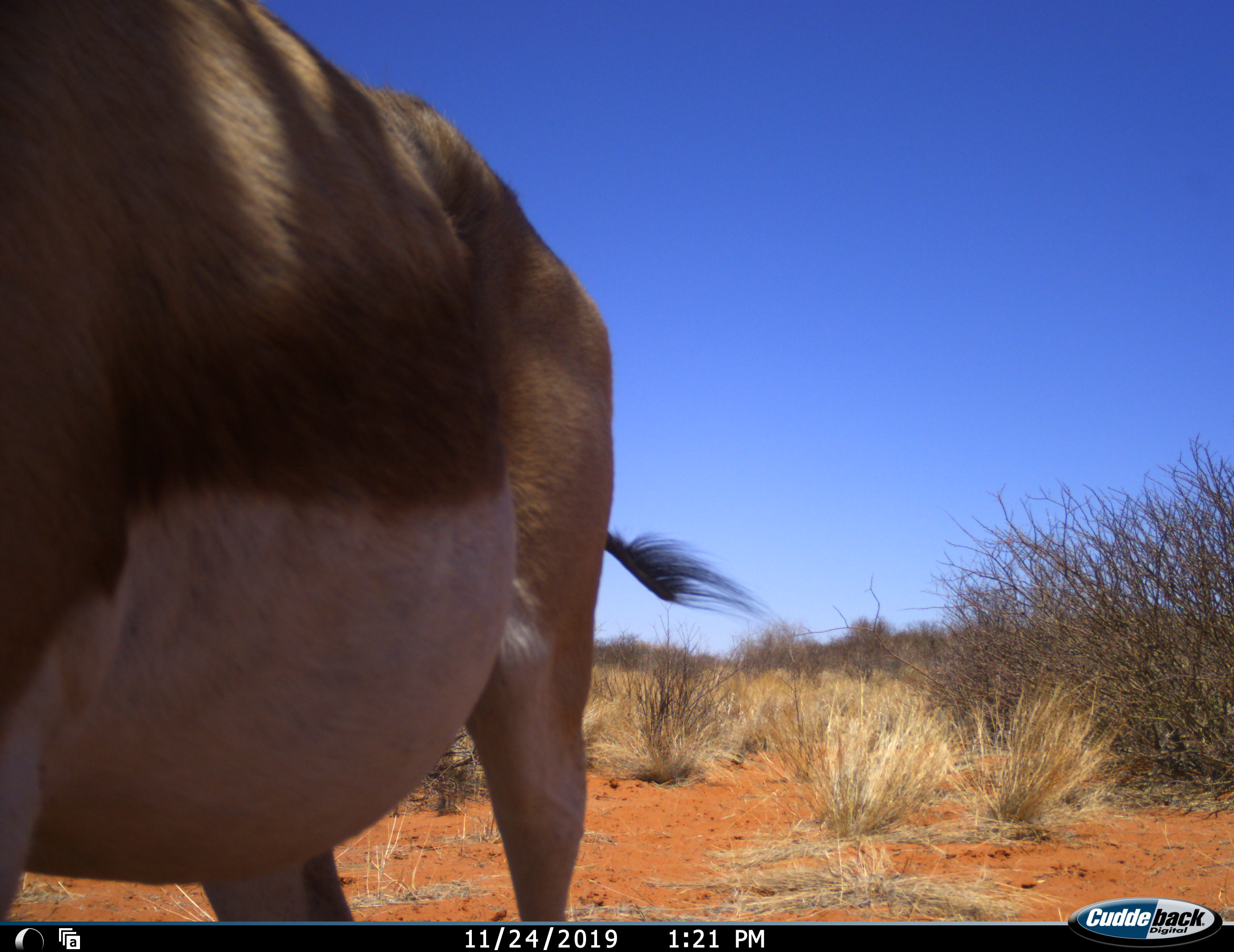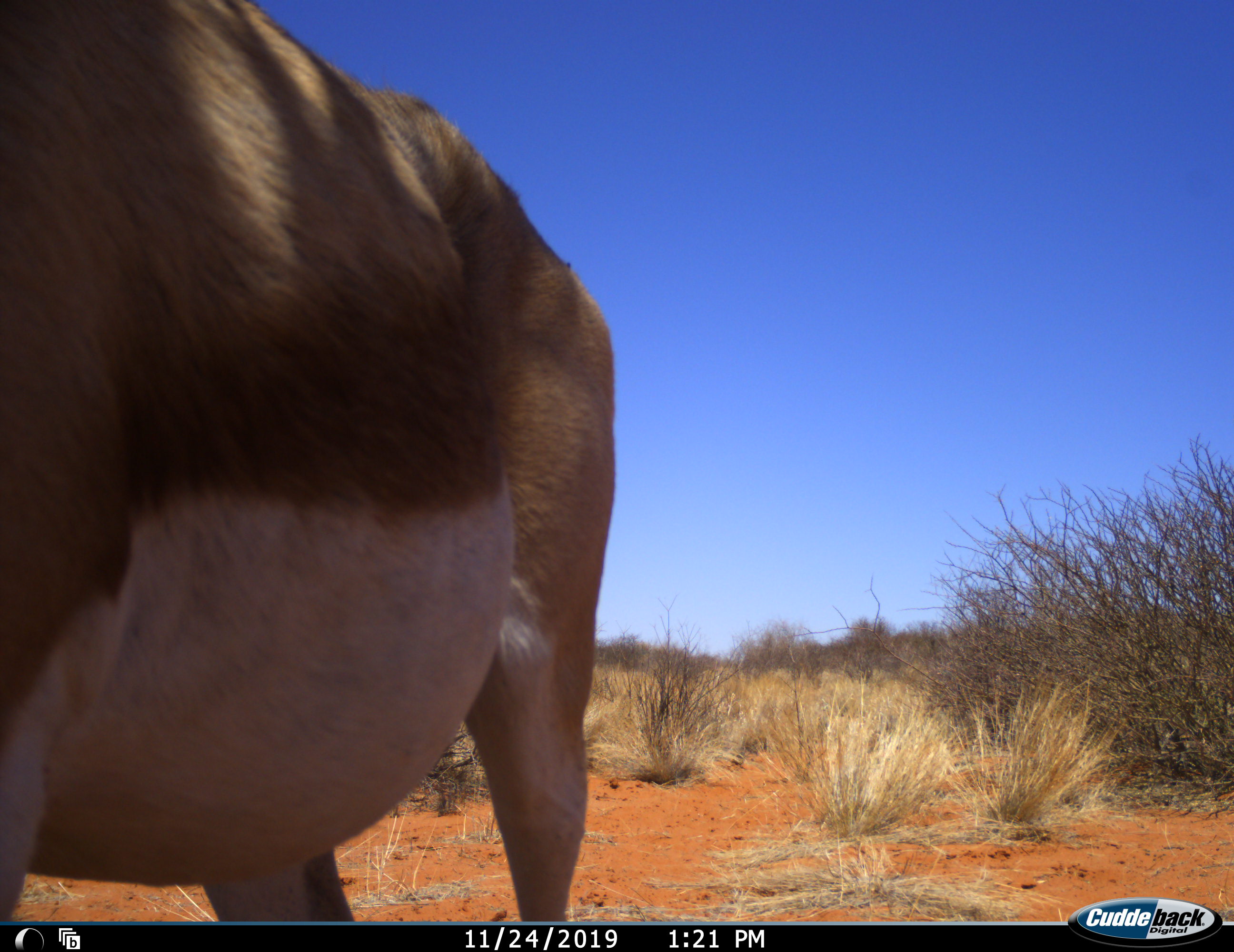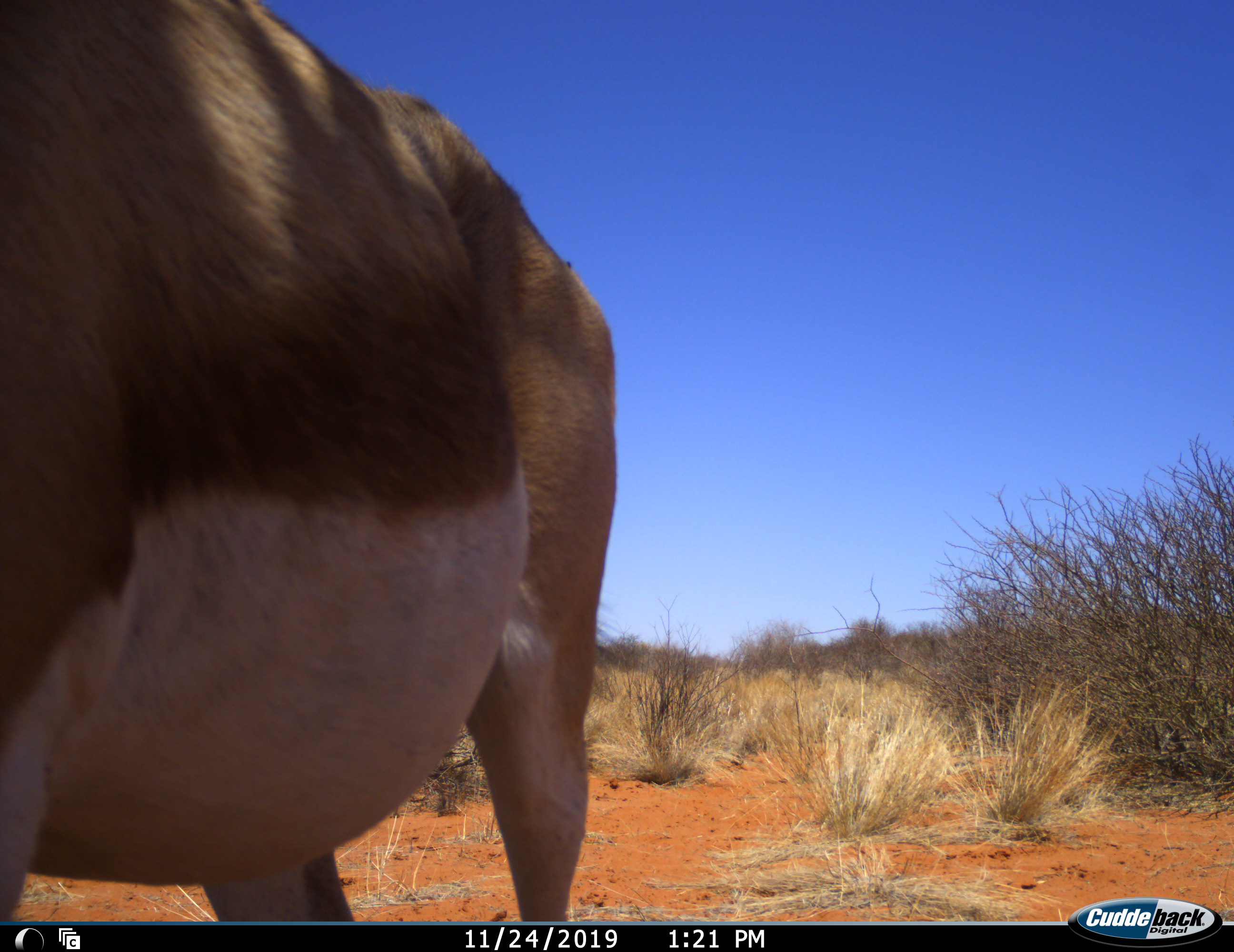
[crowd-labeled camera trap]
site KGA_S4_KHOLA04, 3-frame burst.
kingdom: Animalia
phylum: Chordata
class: Mammalia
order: Artiodactyla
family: Bovidae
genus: Antidorcas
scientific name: Antidorcas marsupialis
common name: springbok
Springbok (Antidorcas marsupialis), count 1. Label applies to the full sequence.